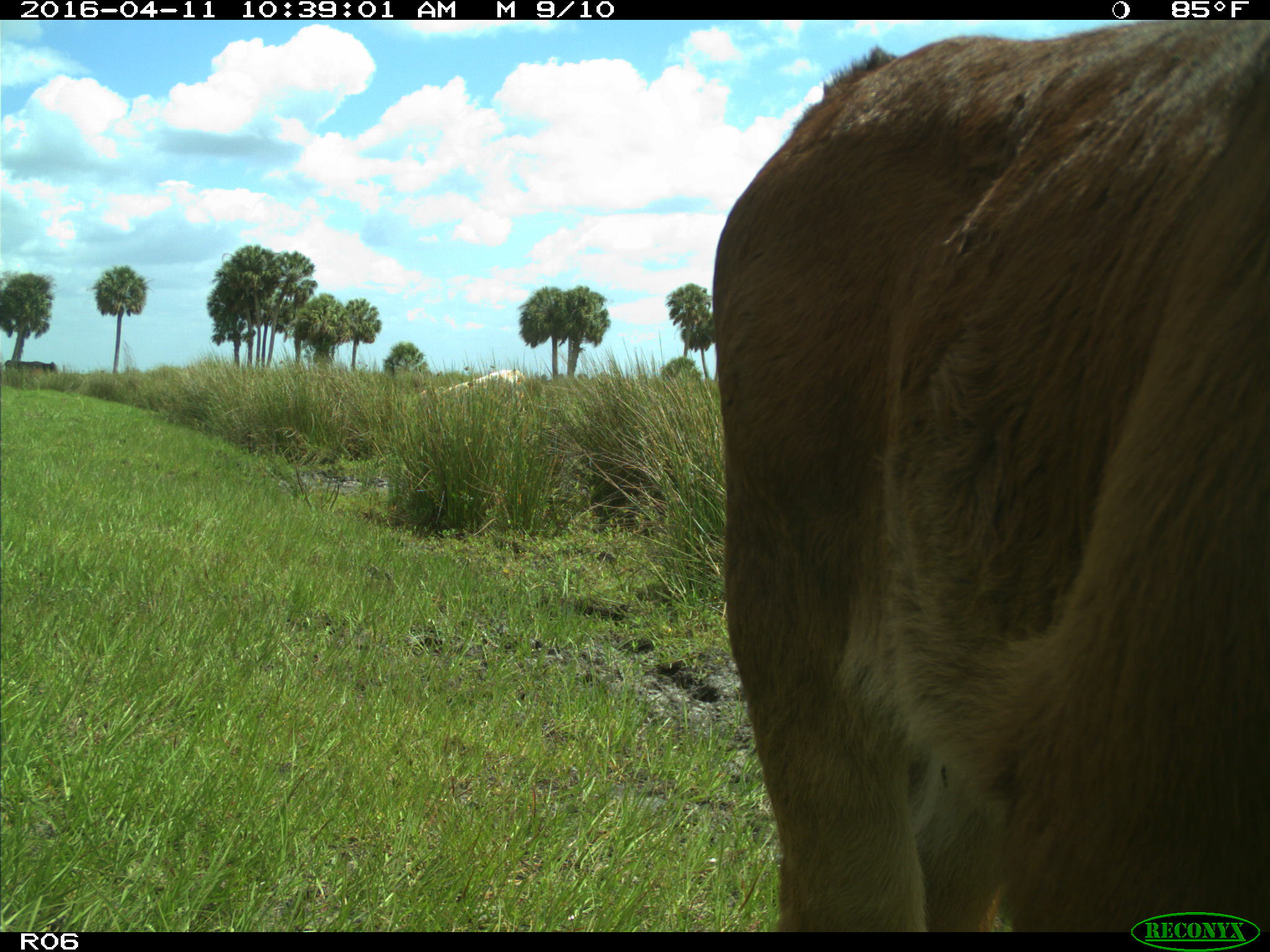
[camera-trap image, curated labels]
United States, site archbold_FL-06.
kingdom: Animalia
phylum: Chordata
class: Mammalia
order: Artiodactyla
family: Bovidae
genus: Bos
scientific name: Bos taurus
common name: domestic cow